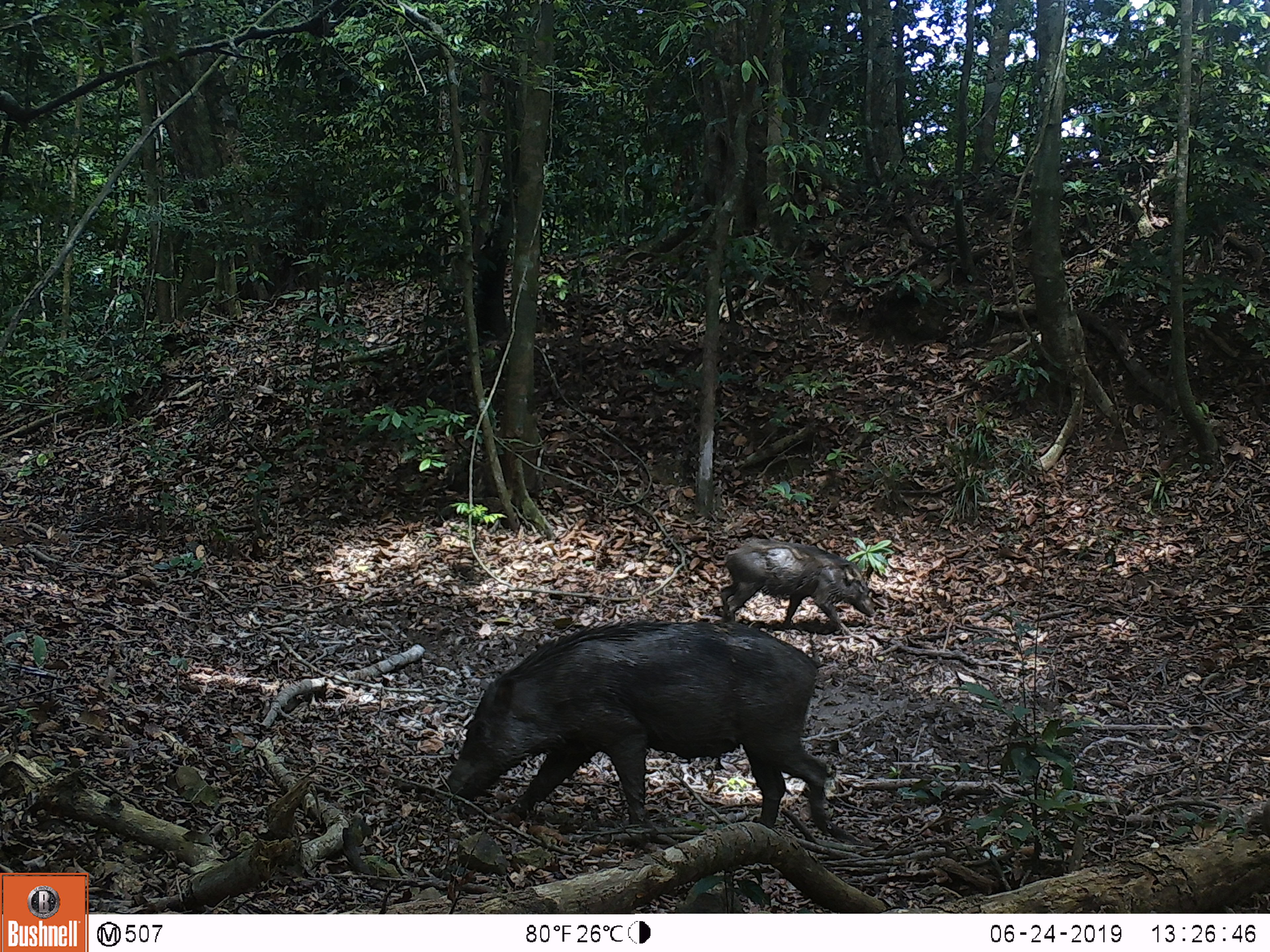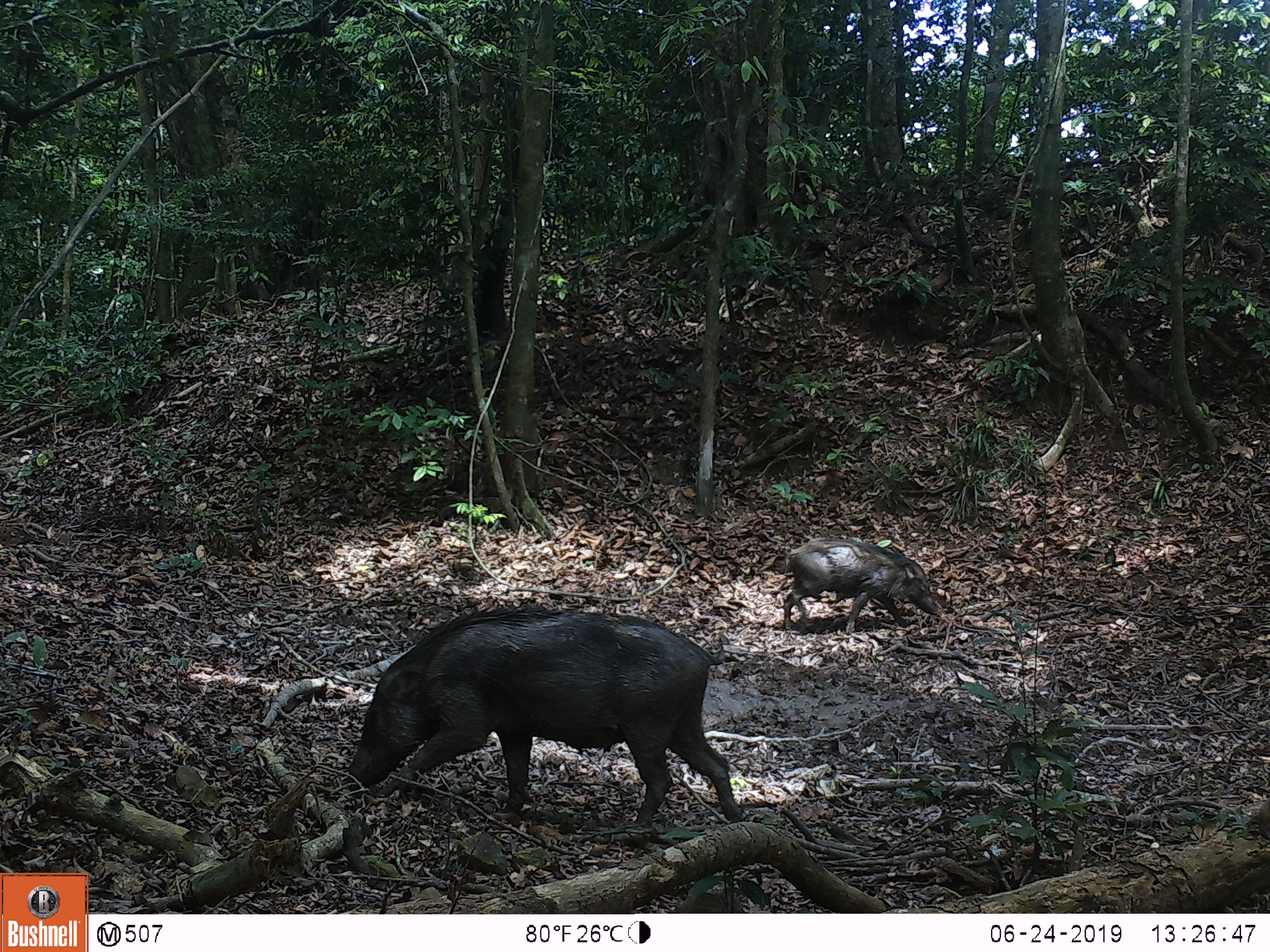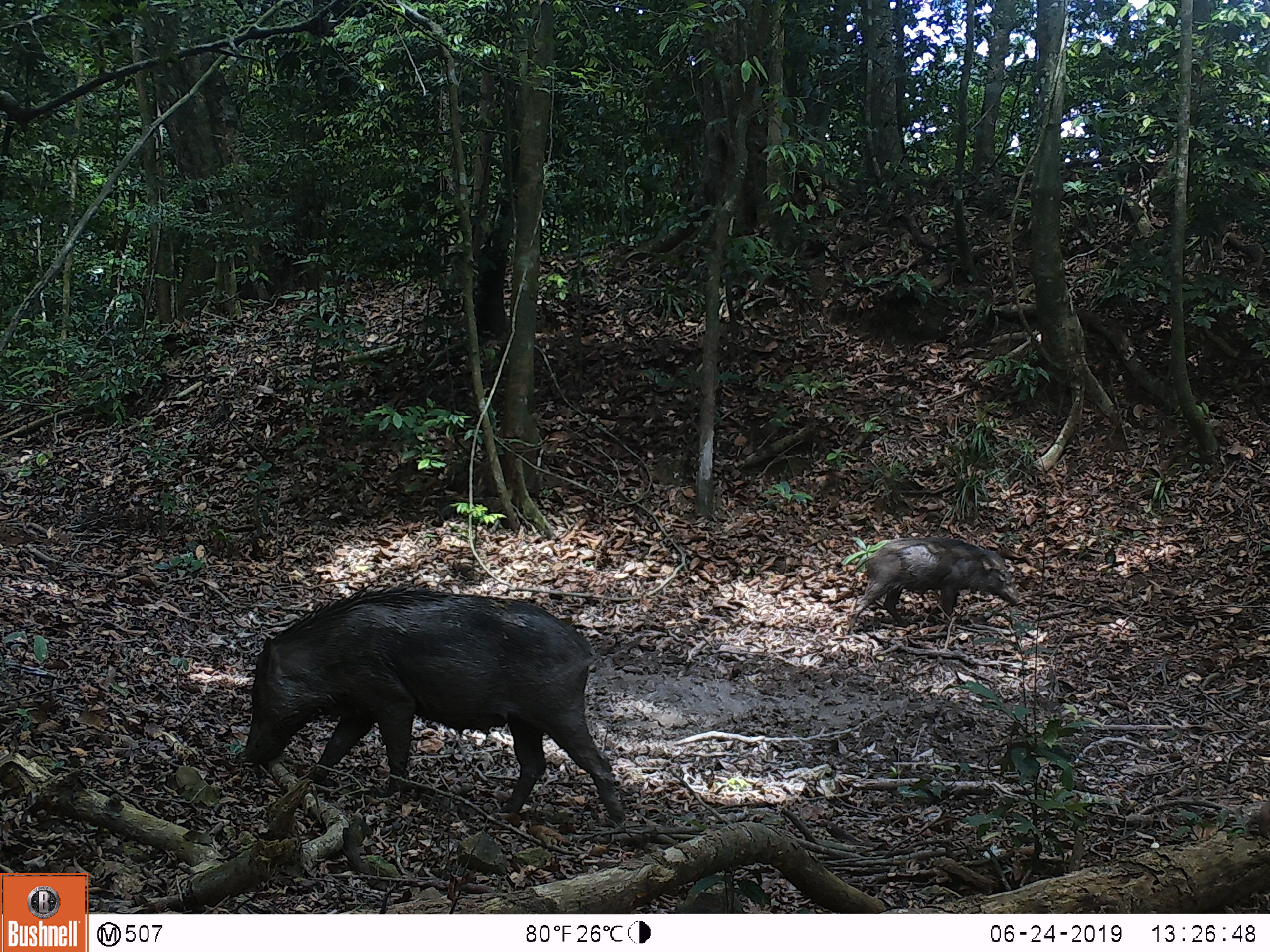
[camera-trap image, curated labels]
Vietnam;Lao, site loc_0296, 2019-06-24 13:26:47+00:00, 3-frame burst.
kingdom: Animalia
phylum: Chordata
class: Mammalia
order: Artiodactyla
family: Suidae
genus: Sus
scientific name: Sus scrofa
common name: eurasian wild pig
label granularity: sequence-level